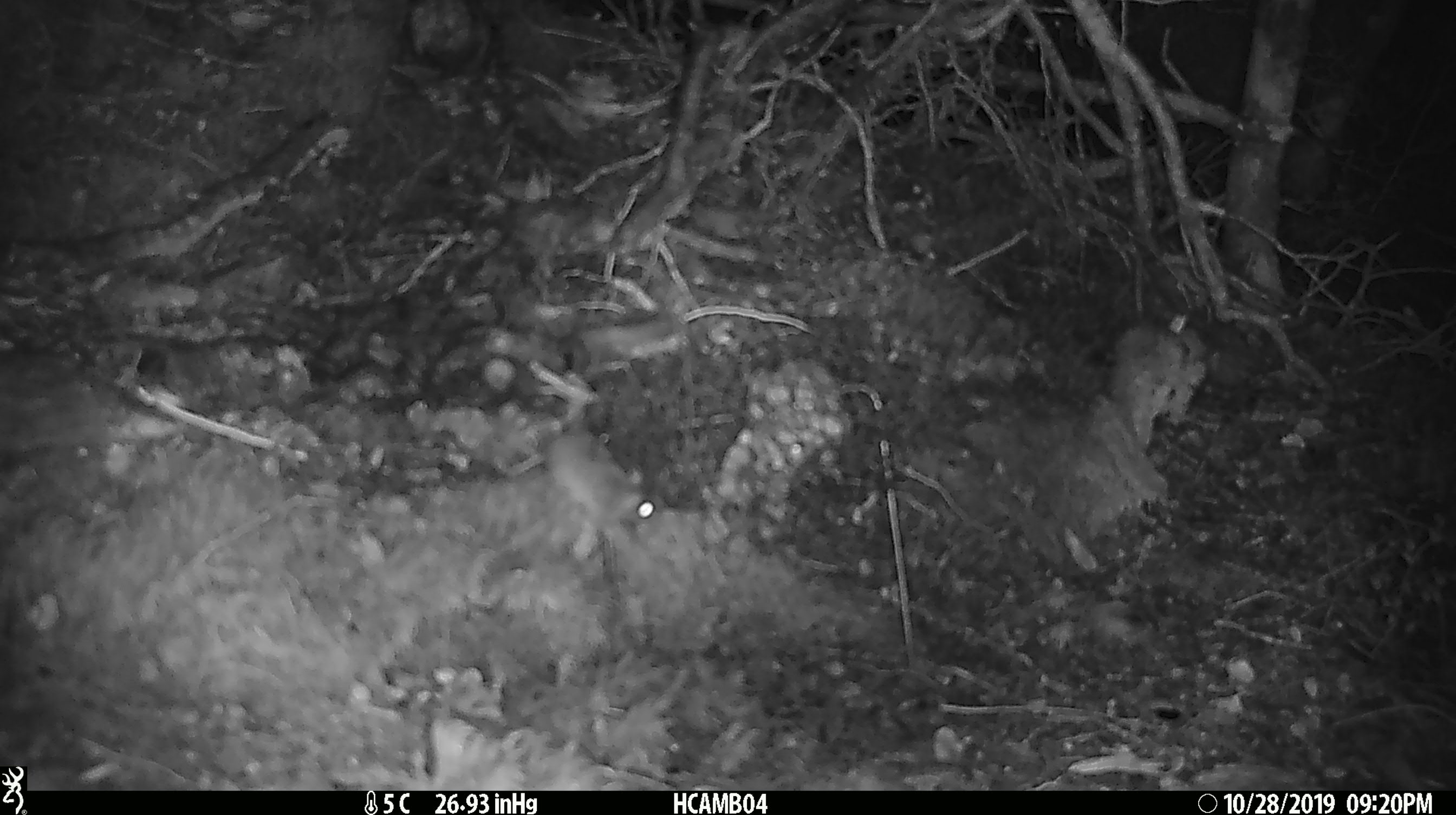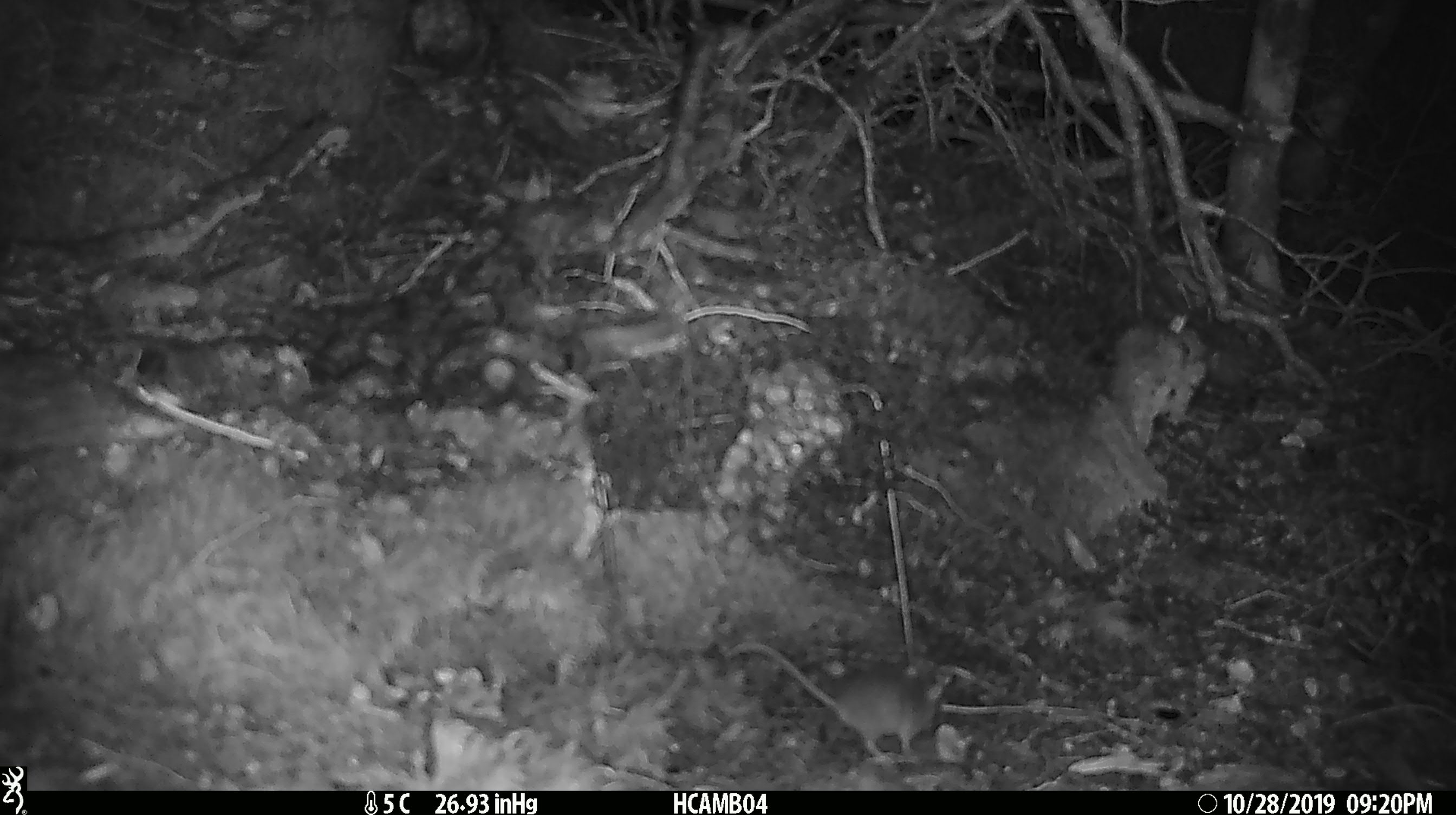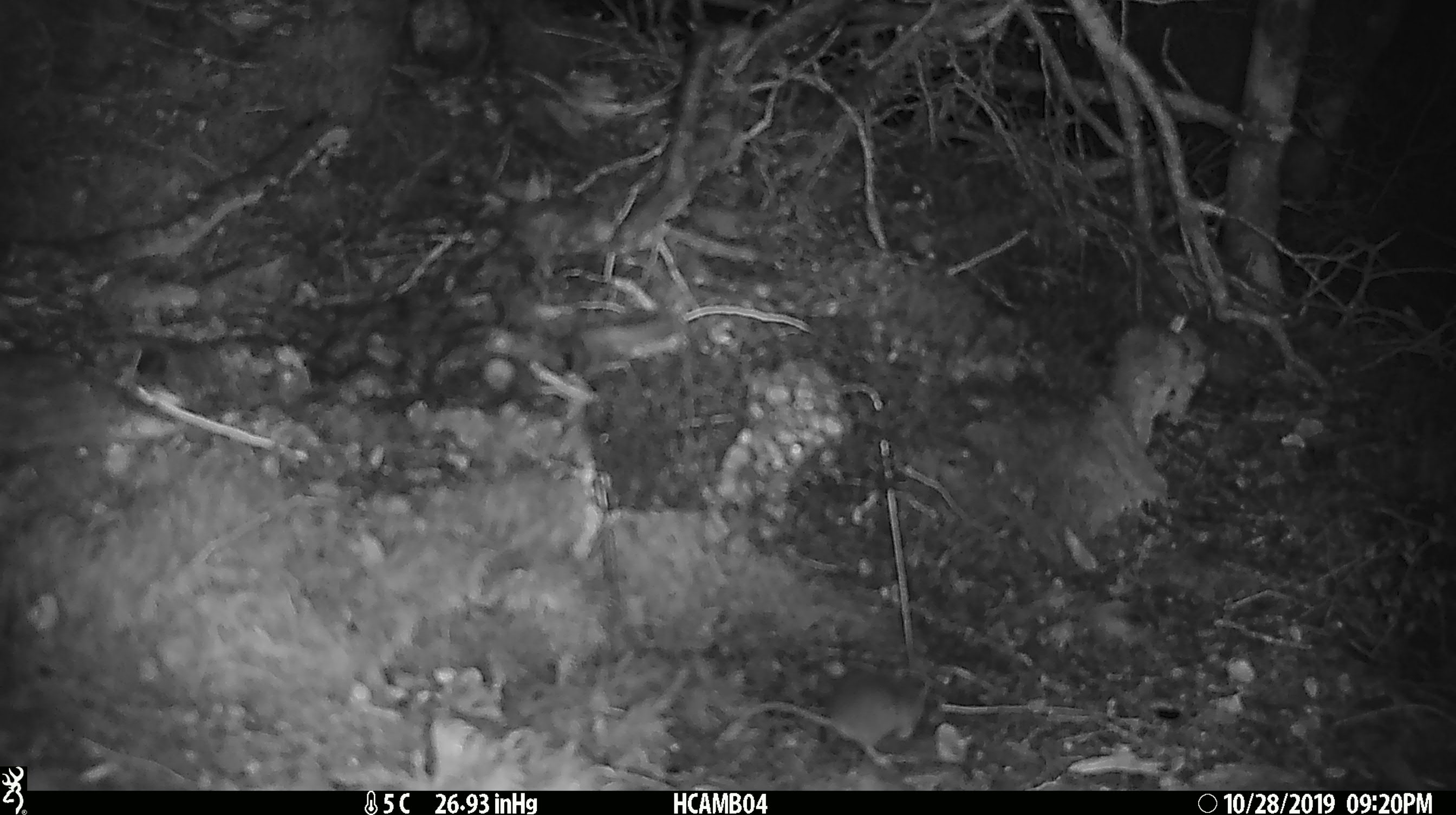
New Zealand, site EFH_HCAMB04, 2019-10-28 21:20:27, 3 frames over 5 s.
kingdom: Animalia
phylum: Chordata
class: Mammalia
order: Rodentia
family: Muridae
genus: Mus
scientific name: Mus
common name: mouse